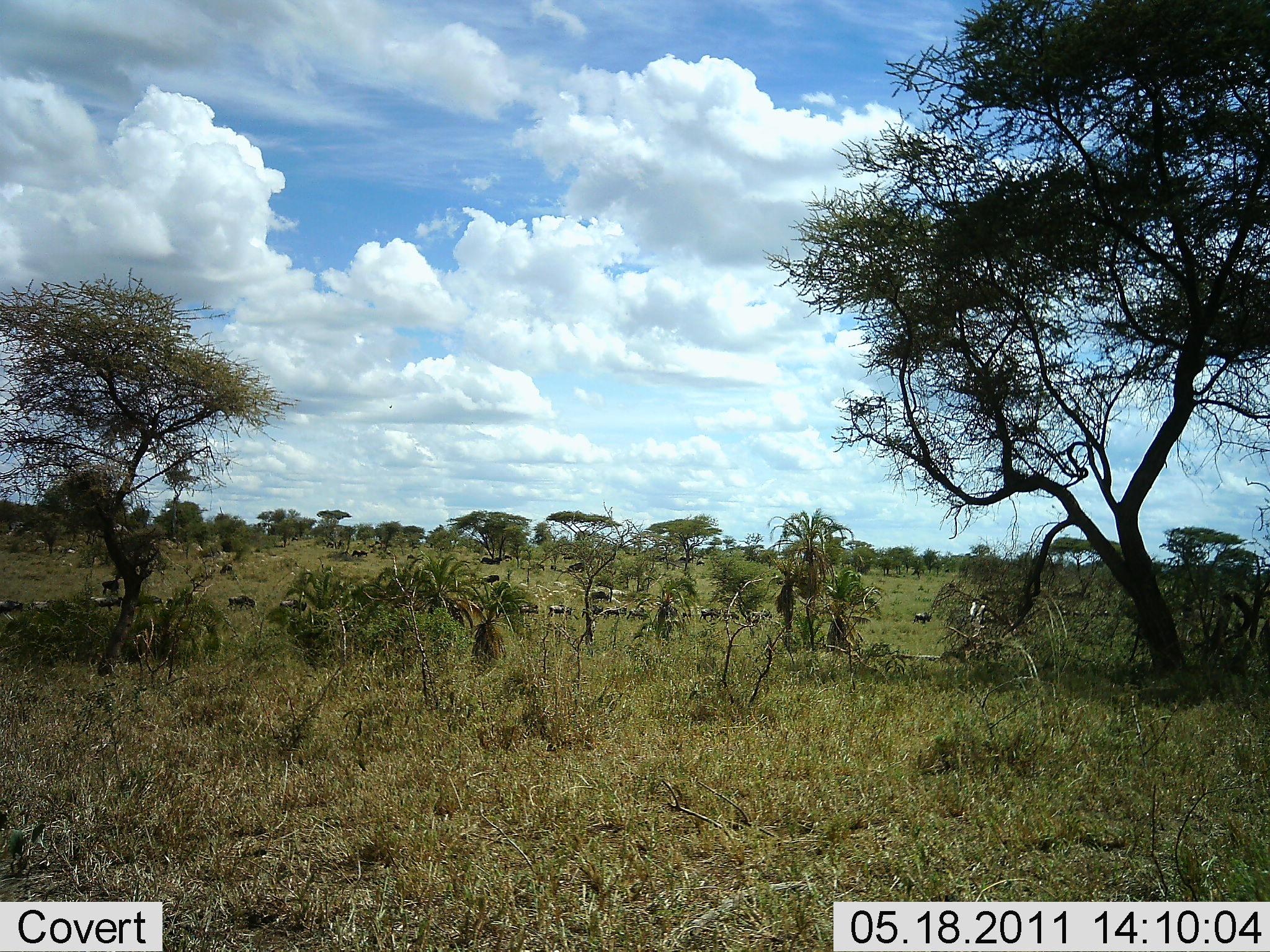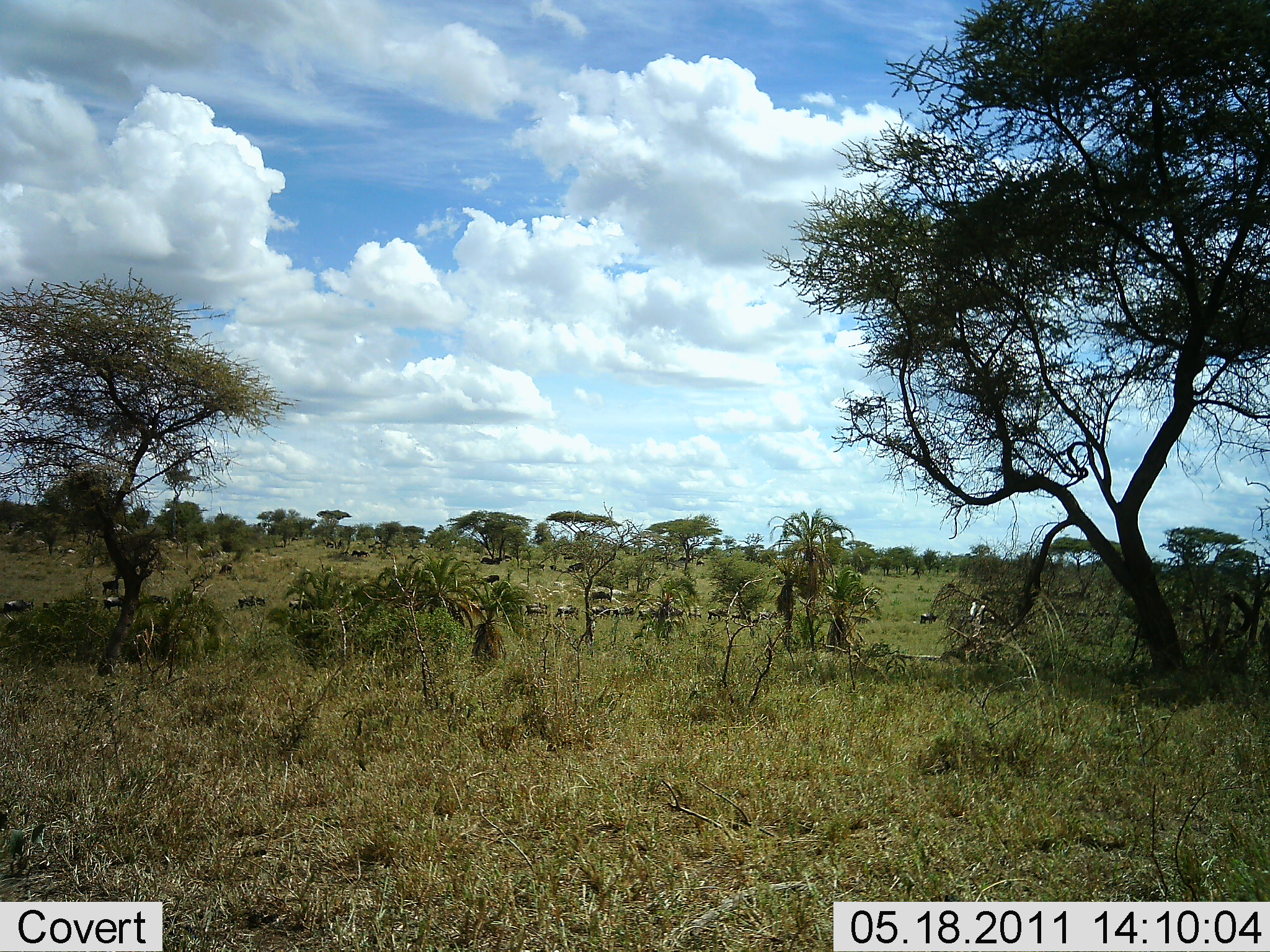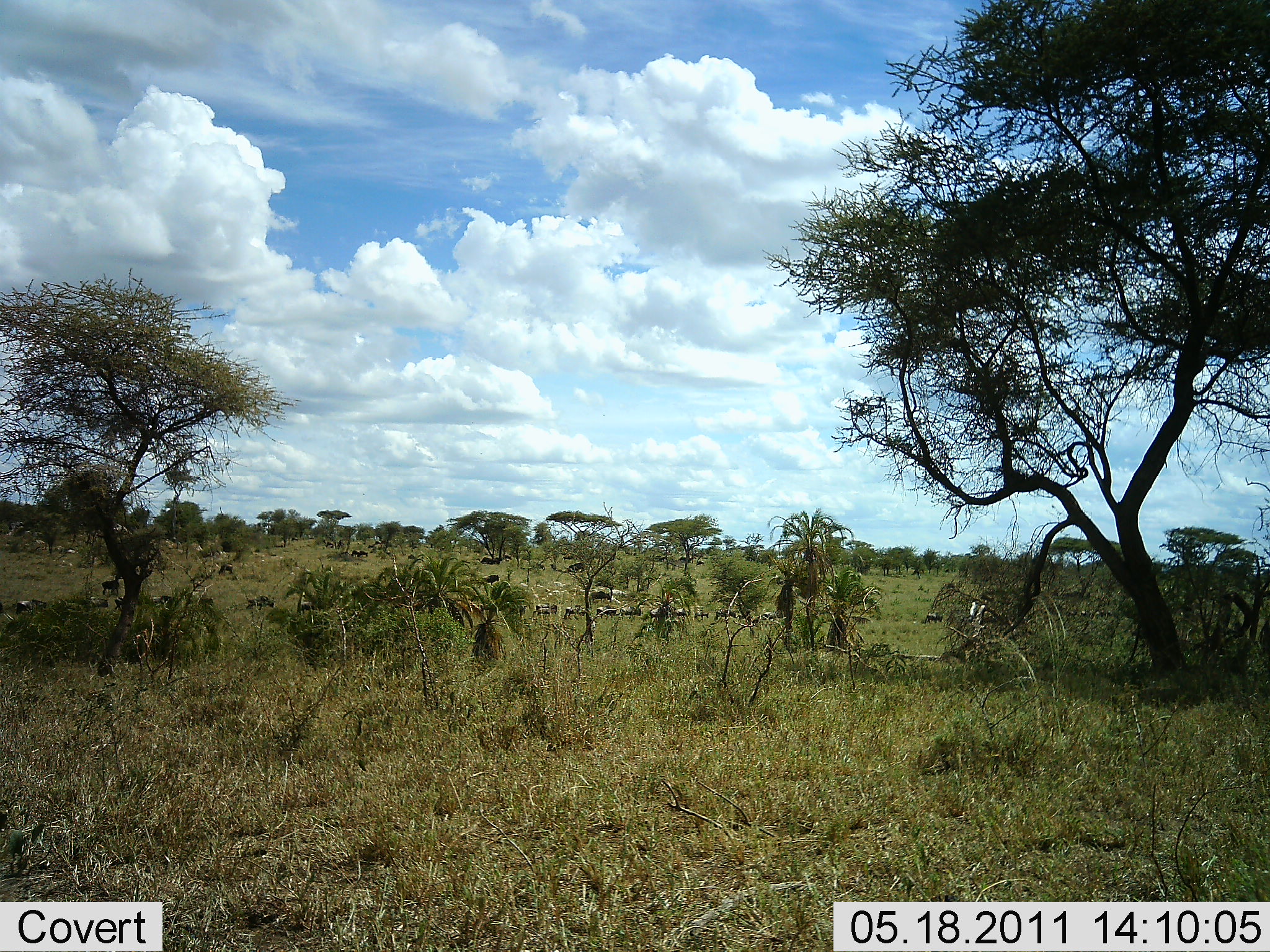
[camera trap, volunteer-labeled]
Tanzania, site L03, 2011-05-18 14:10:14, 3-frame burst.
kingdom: Animalia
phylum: Chordata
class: Mammalia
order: Artiodactyla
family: Bovidae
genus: Connochaetes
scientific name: Connochaetes taurinus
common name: blue wildebeest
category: wildebeest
Wildebeest (blue wildebeest) (Connochaetes taurinus), count 11-50. Behavior (volunteer vote fractions): standing 0%, resting 0%, moving 100%, interacting 0%. Young present (vote fraction): 0%. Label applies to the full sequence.